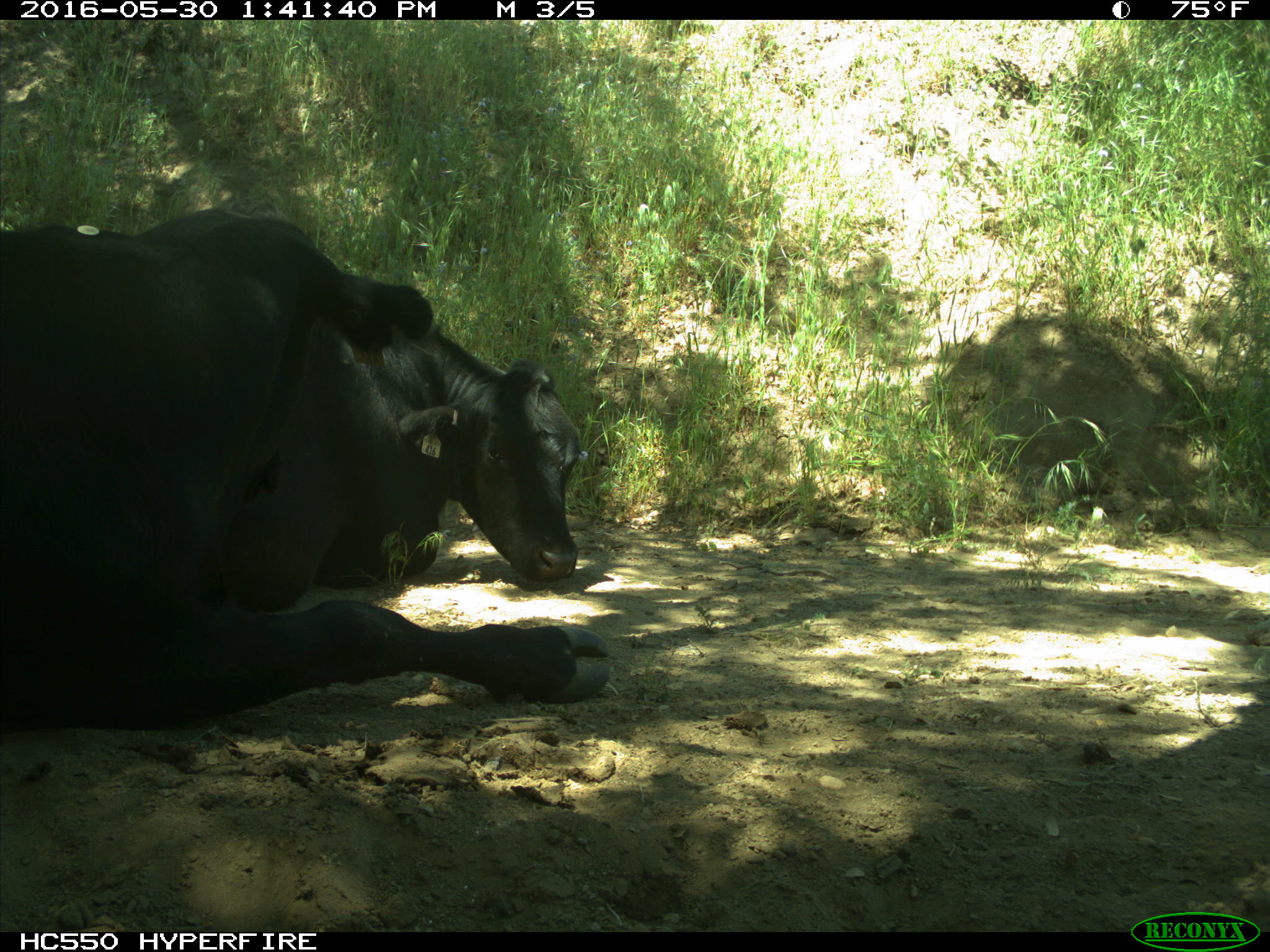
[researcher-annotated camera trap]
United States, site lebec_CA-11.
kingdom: Animalia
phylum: Chordata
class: Mammalia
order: Artiodactyla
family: Bovidae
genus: Bos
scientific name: Bos taurus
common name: domestic cow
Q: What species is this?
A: Bos taurus (domestic cow).